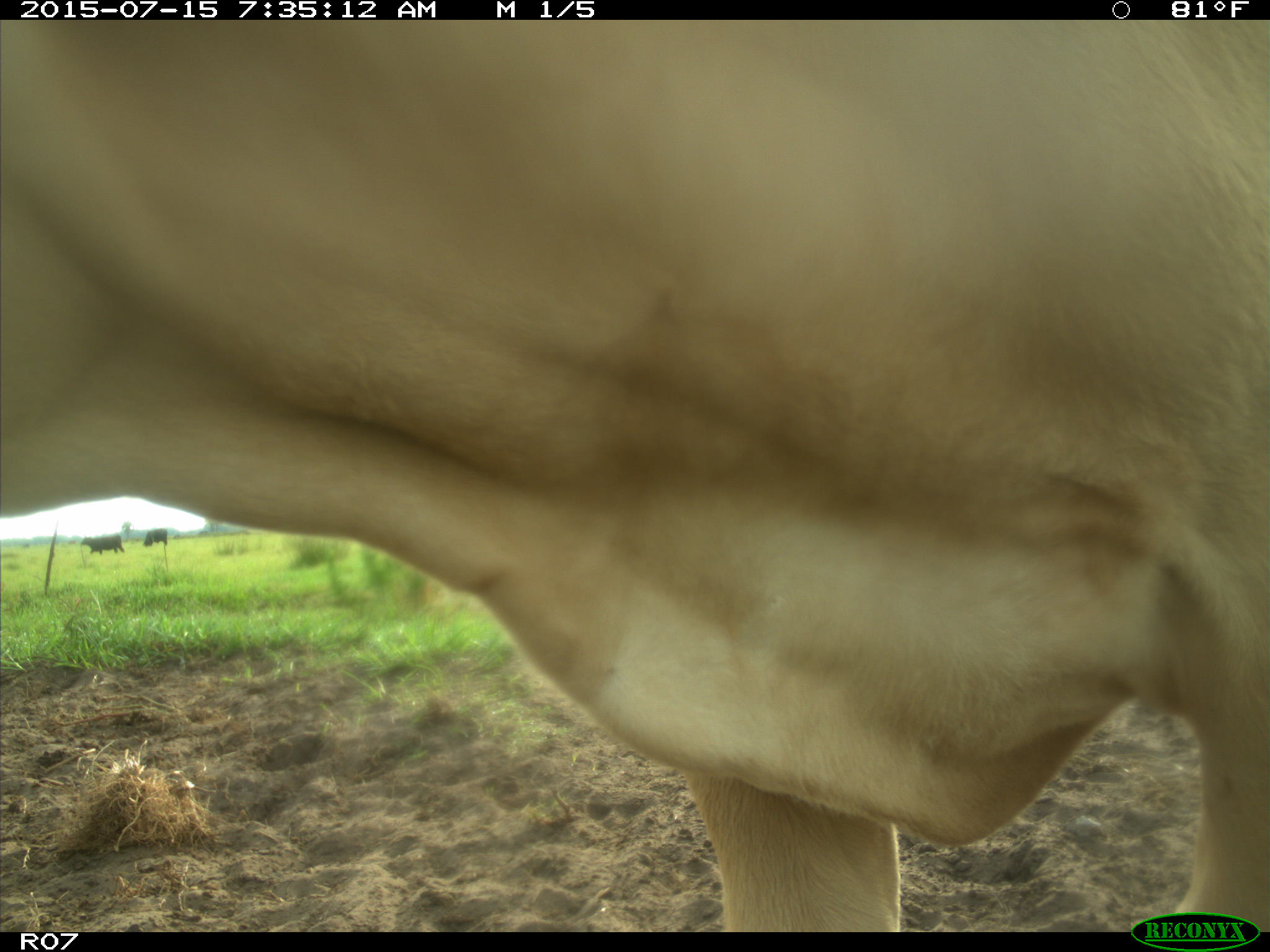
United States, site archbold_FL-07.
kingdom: Animalia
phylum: Chordata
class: Mammalia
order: Artiodactyla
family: Bovidae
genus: Bos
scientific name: Bos taurus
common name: domestic cow